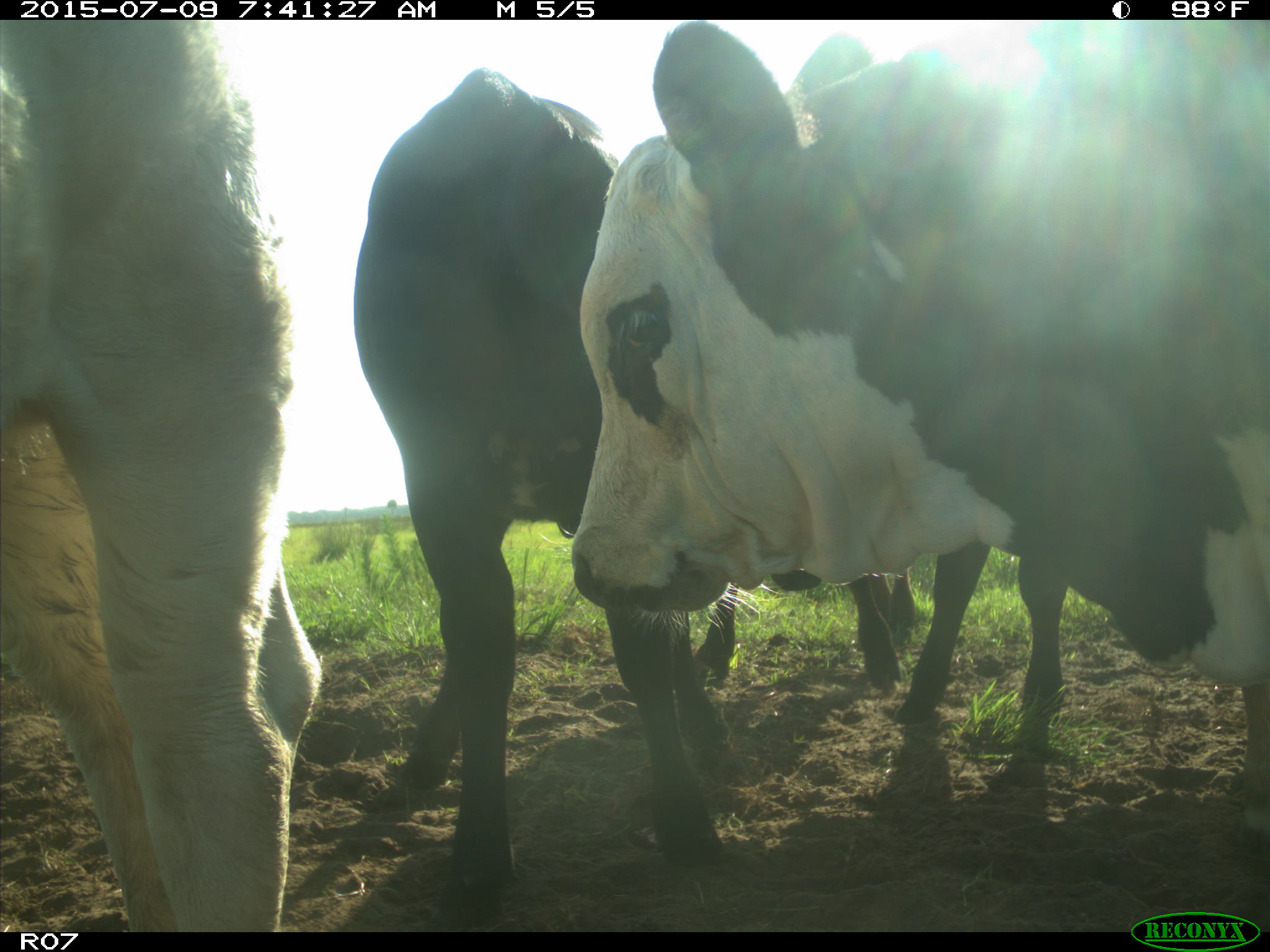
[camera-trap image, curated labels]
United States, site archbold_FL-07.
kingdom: Animalia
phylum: Chordata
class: Mammalia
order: Artiodactyla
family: Bovidae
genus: Bos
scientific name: Bos taurus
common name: domestic cow